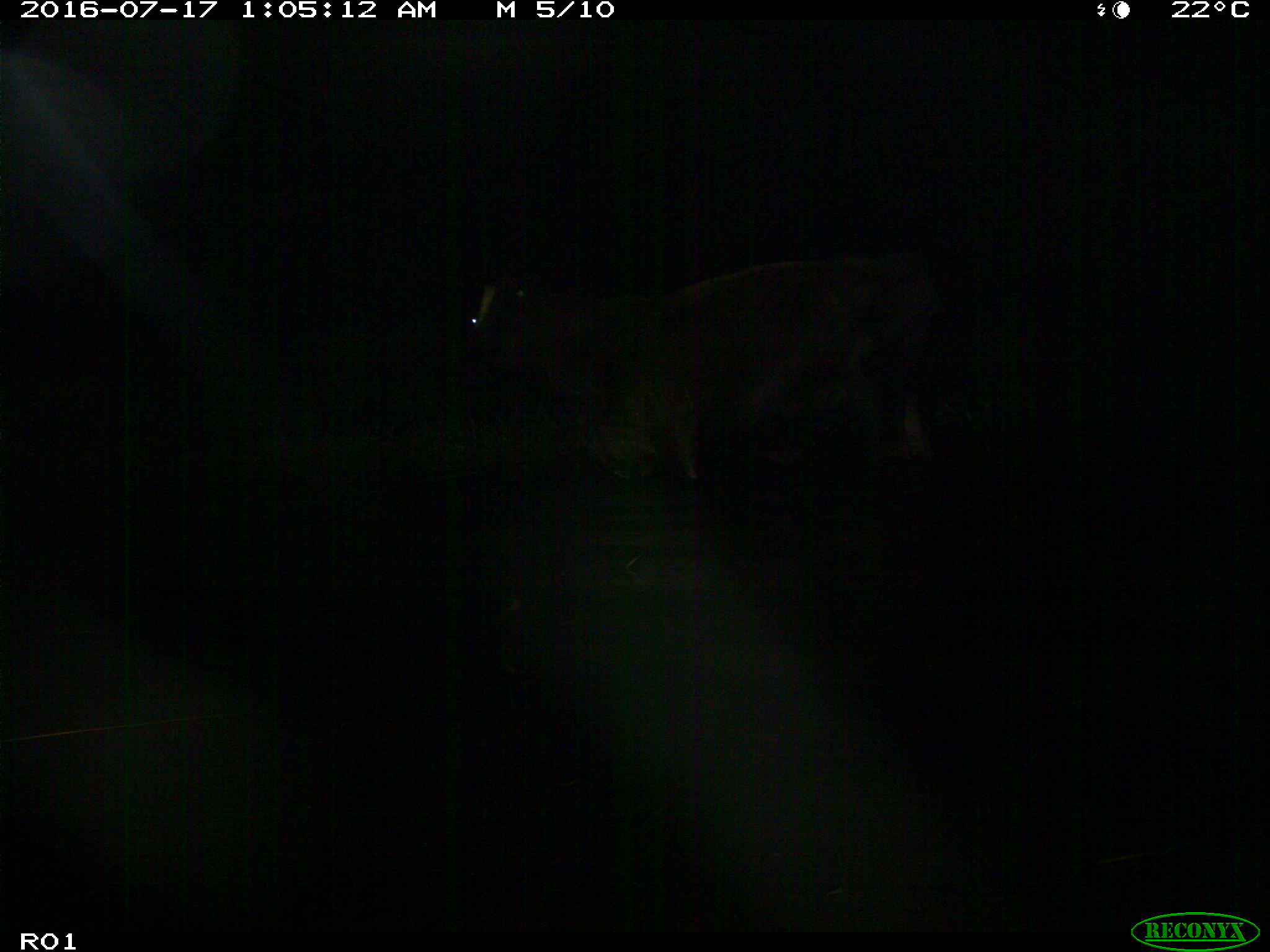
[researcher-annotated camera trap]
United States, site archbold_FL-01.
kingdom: Animalia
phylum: Chordata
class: Mammalia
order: Artiodactyla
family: Bovidae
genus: Bos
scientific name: Bos taurus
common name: domestic cow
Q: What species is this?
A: Bos taurus (domestic cow).